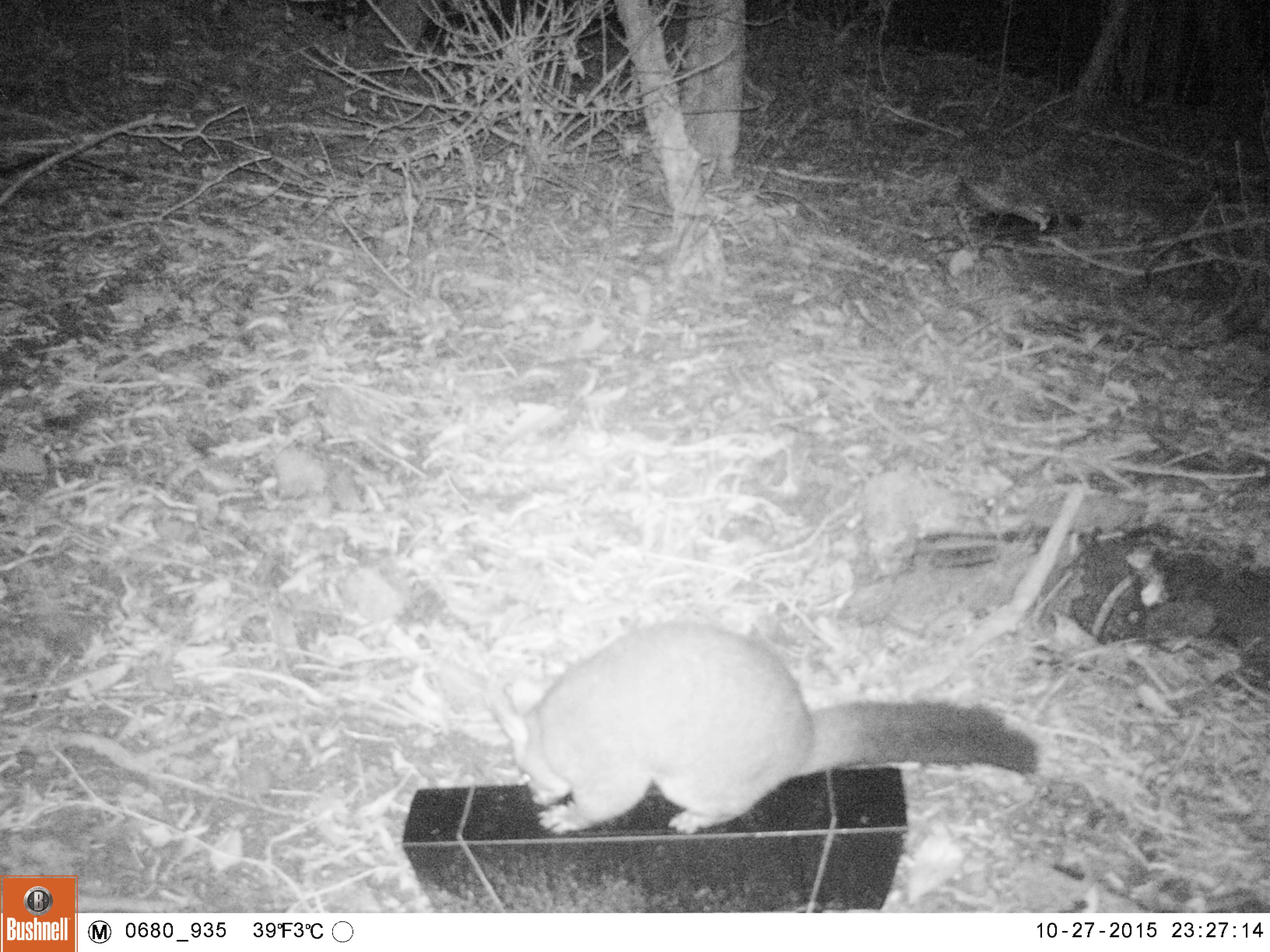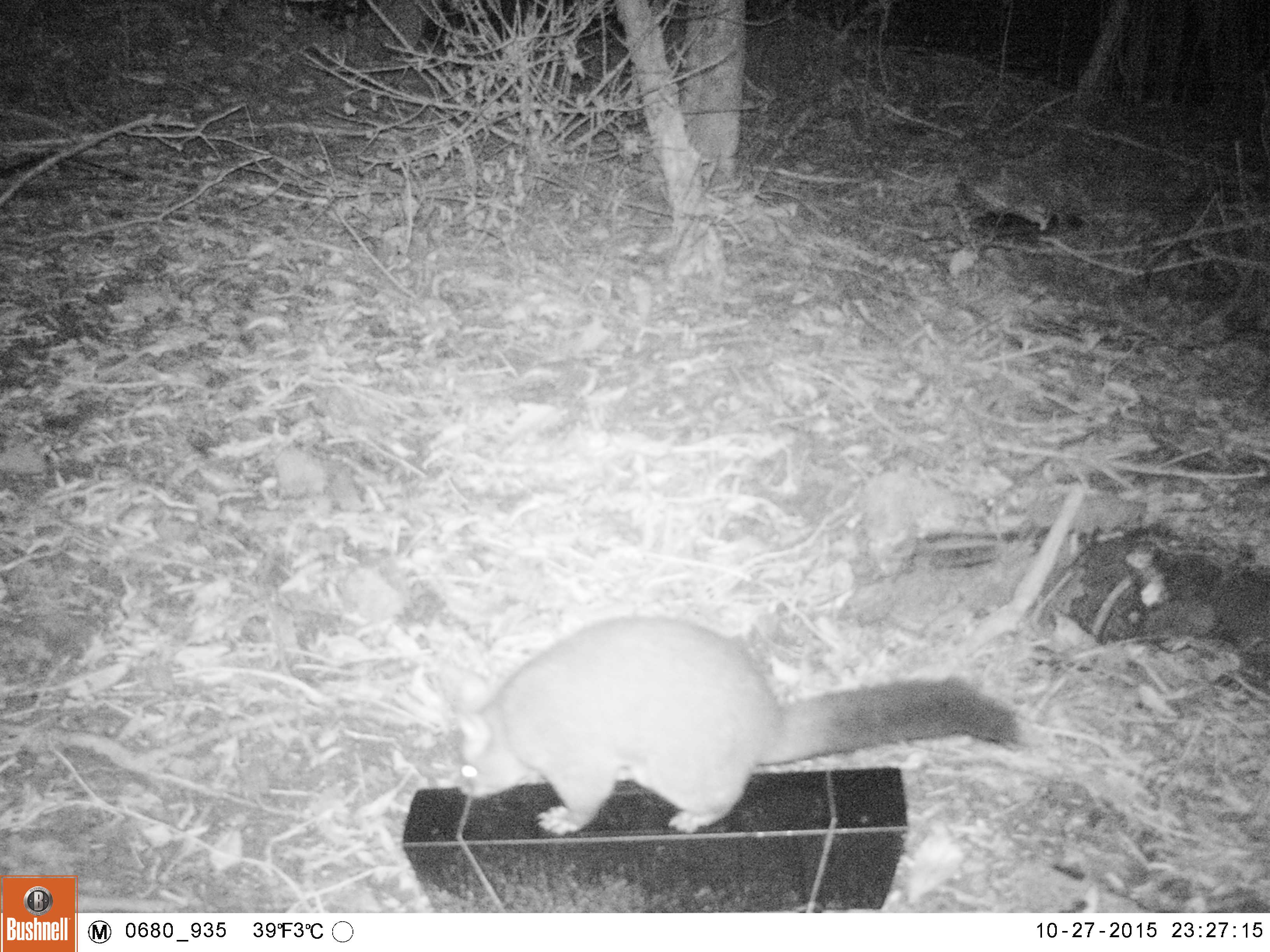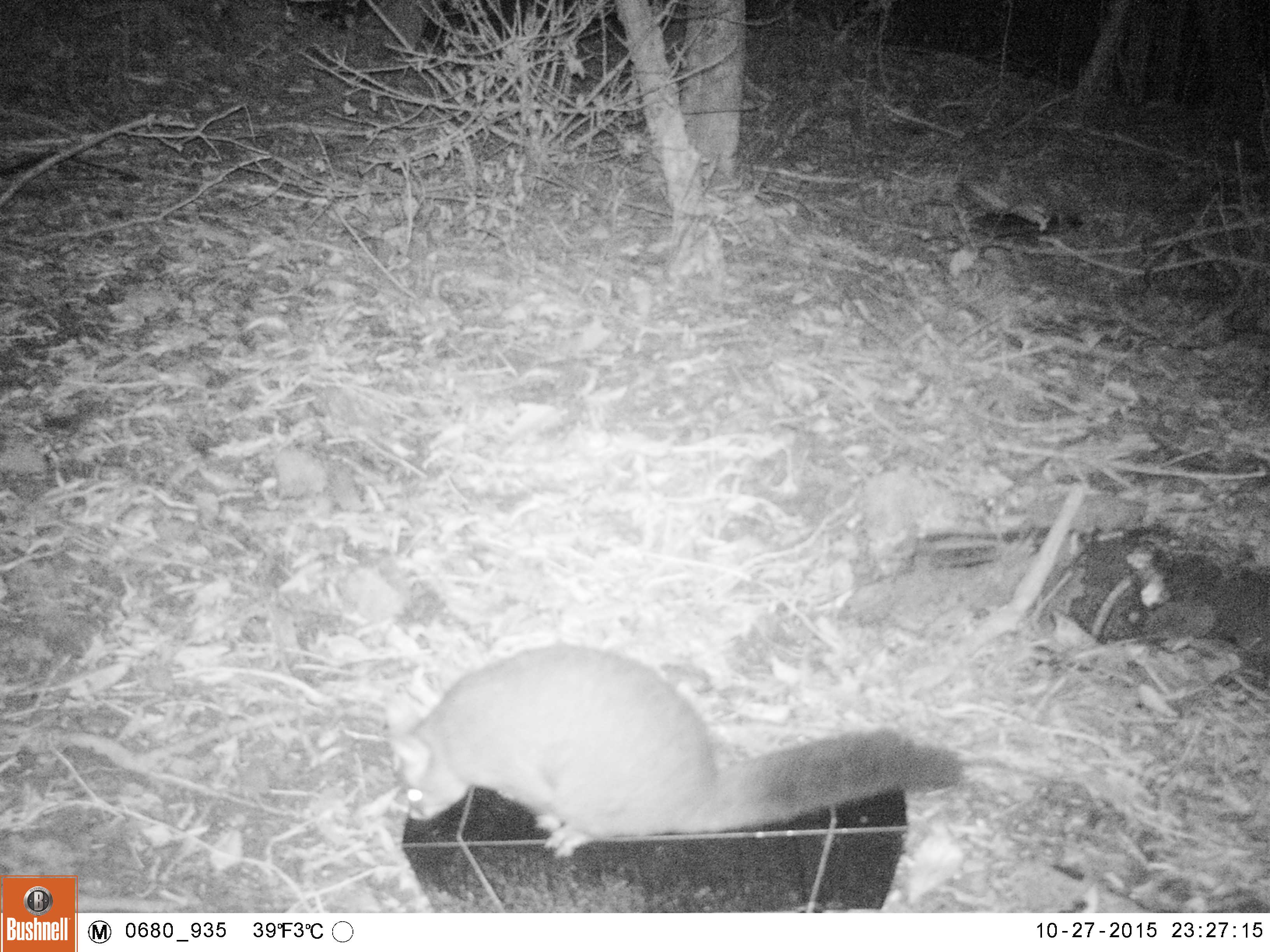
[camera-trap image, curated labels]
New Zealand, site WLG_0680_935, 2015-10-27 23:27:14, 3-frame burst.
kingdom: Animalia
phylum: Chordata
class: Mammalia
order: Diprotodontia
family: Phalangeridae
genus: Trichosurus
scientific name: Trichosurus vulpecula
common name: common brushtail possum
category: possum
Possum (common brushtail possum) (Trichosurus vulpecula).